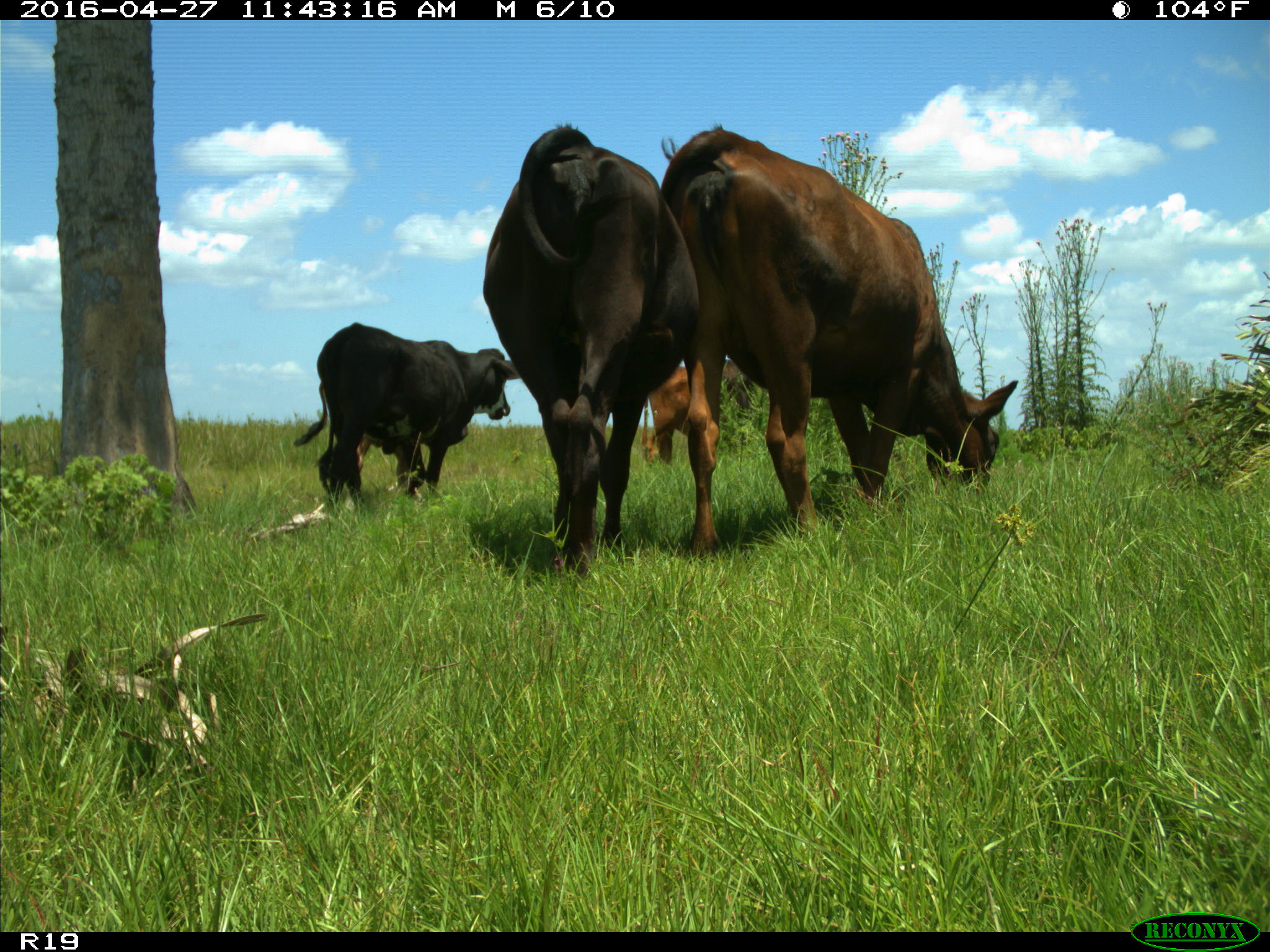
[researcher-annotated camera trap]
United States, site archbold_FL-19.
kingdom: Animalia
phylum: Chordata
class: Mammalia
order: Artiodactyla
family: Bovidae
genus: Bos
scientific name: Bos taurus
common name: domestic cow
Bos taurus (domestic cow).